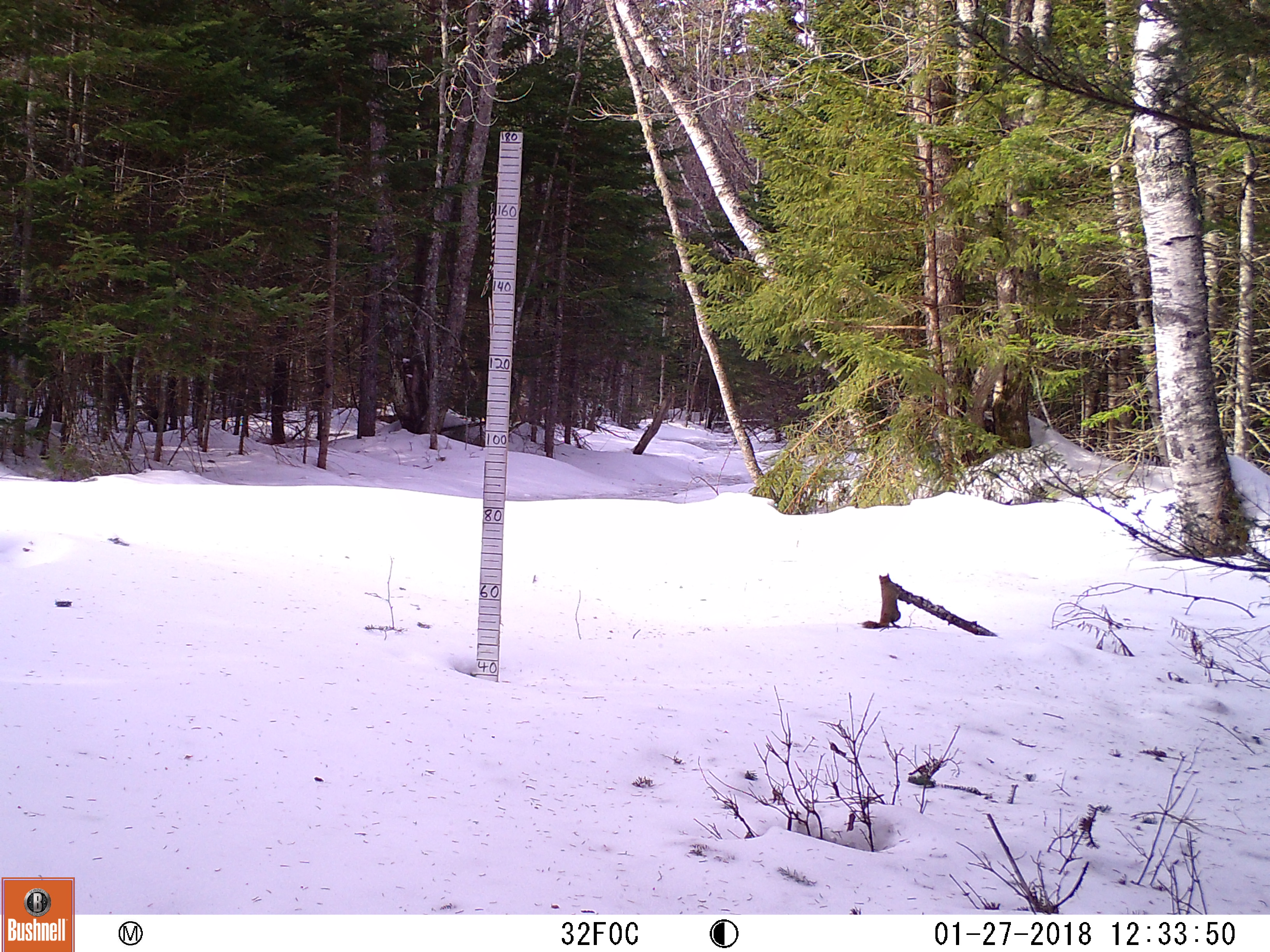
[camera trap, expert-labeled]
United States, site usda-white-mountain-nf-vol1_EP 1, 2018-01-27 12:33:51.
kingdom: Animalia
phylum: Chordata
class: Mammalia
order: Rodentia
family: Sciuridae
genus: Tamiasciurus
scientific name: Tamiasciurus hudsonicus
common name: red squirrel